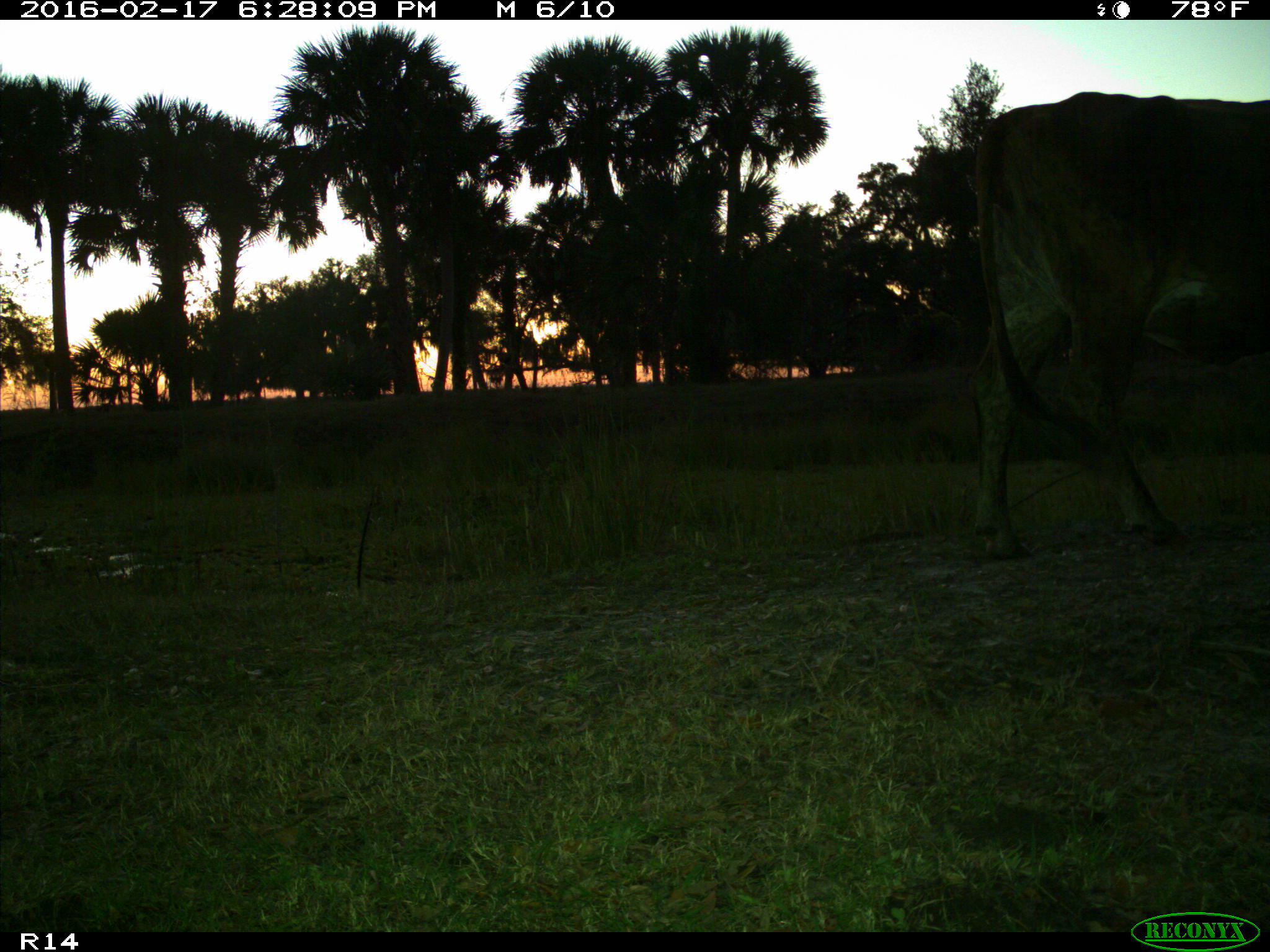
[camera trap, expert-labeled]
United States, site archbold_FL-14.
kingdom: Animalia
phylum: Chordata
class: Mammalia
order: Artiodactyla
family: Bovidae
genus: Bos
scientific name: Bos taurus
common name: domestic cow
Bos taurus (domestic cow).